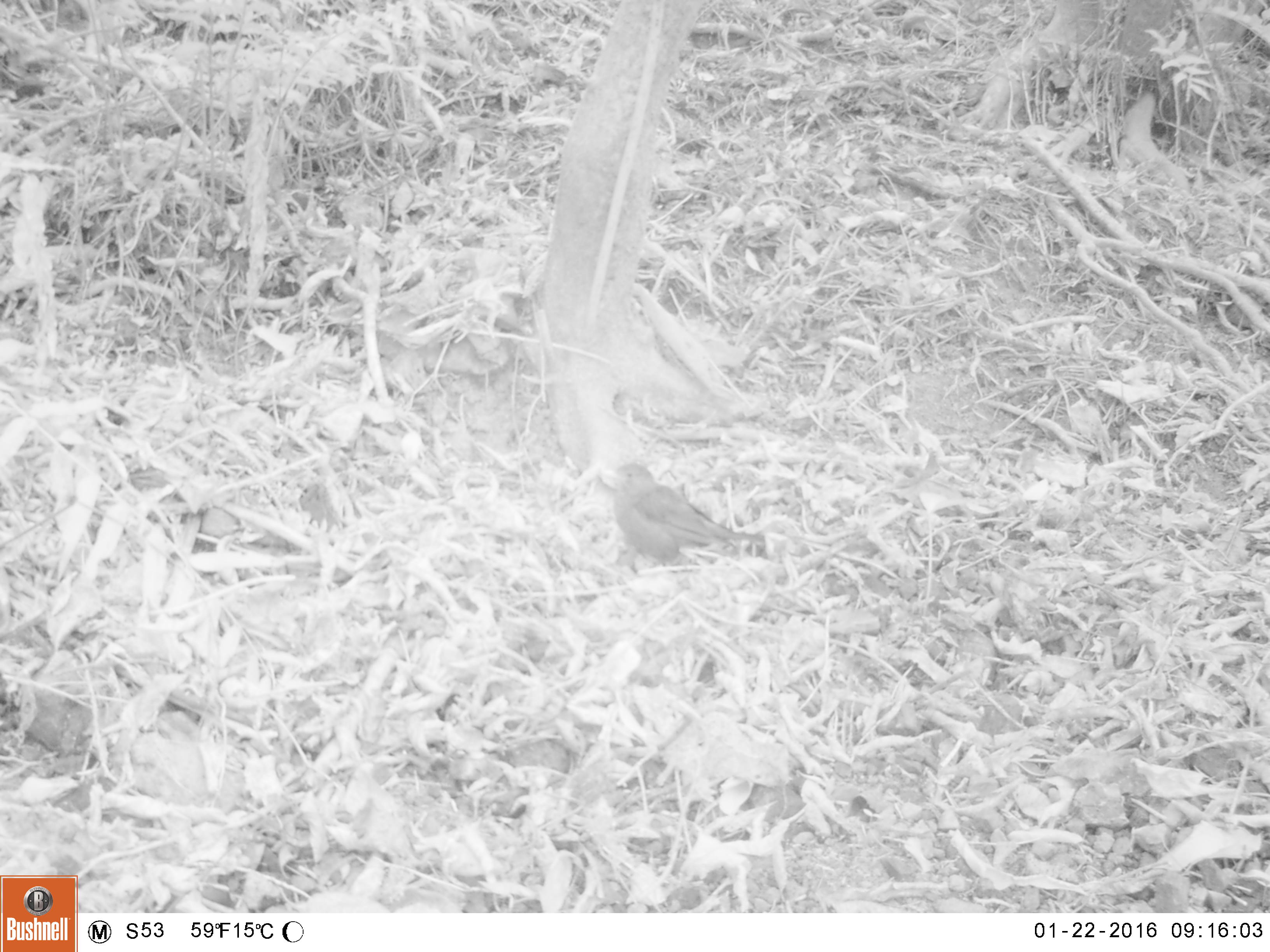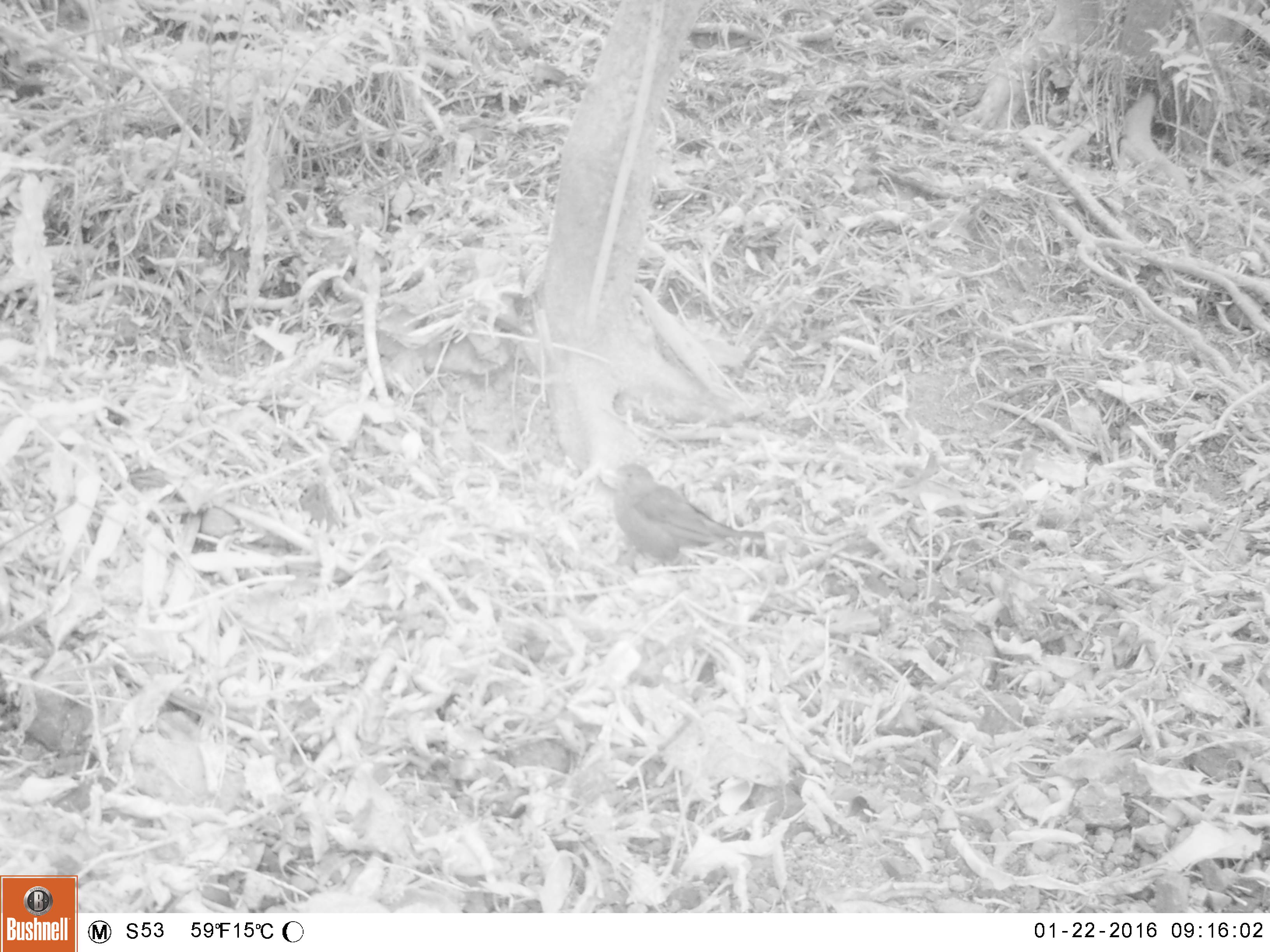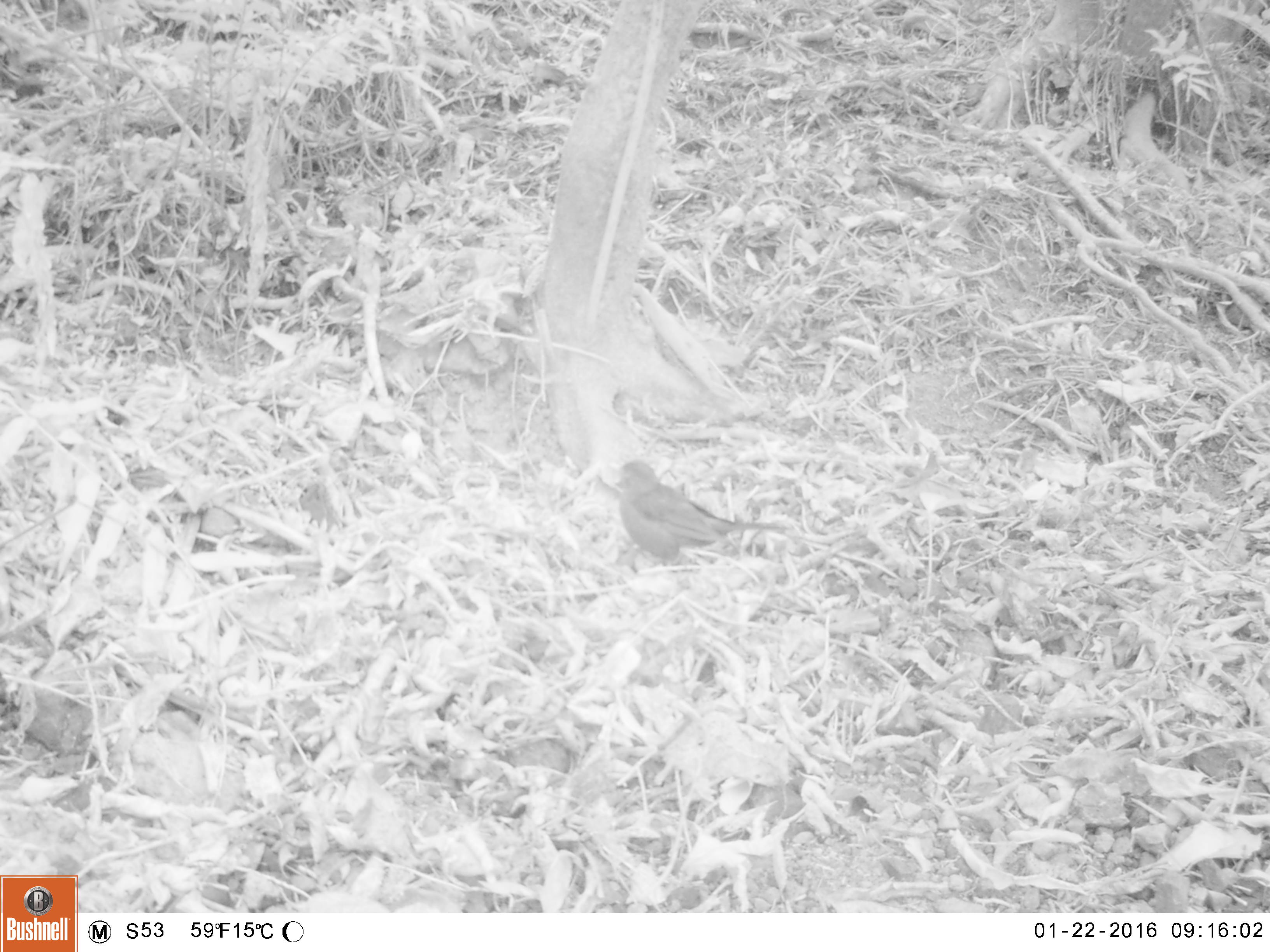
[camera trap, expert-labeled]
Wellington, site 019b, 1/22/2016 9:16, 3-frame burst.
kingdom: Animalia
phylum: Chordata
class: Aves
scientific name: Aves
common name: bird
Bird (Aves).